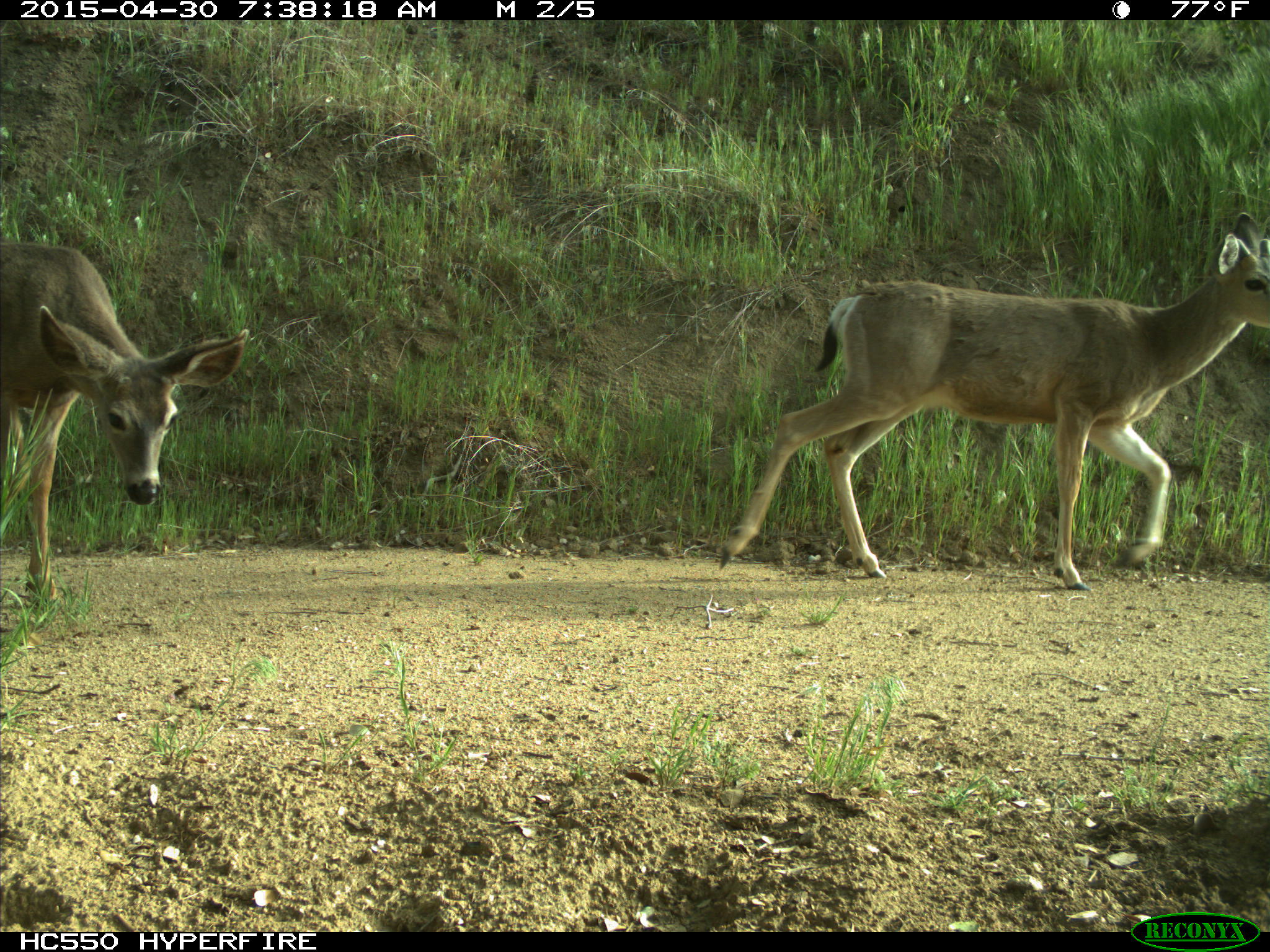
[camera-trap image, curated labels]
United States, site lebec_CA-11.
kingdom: Animalia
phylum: Chordata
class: Mammalia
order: Artiodactyla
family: Cervidae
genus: Odocoileus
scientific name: Odocoileus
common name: deer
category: unidentified deer